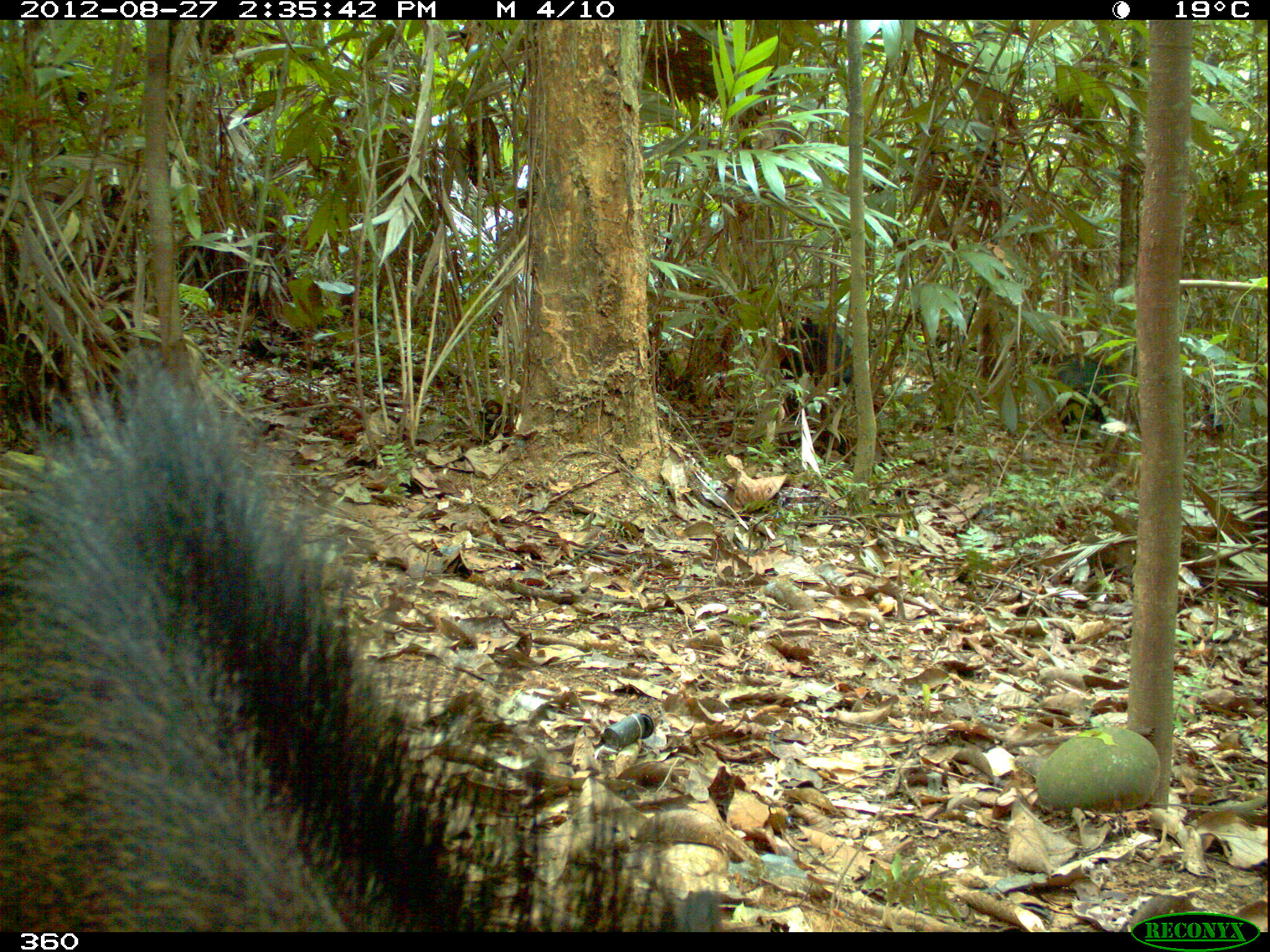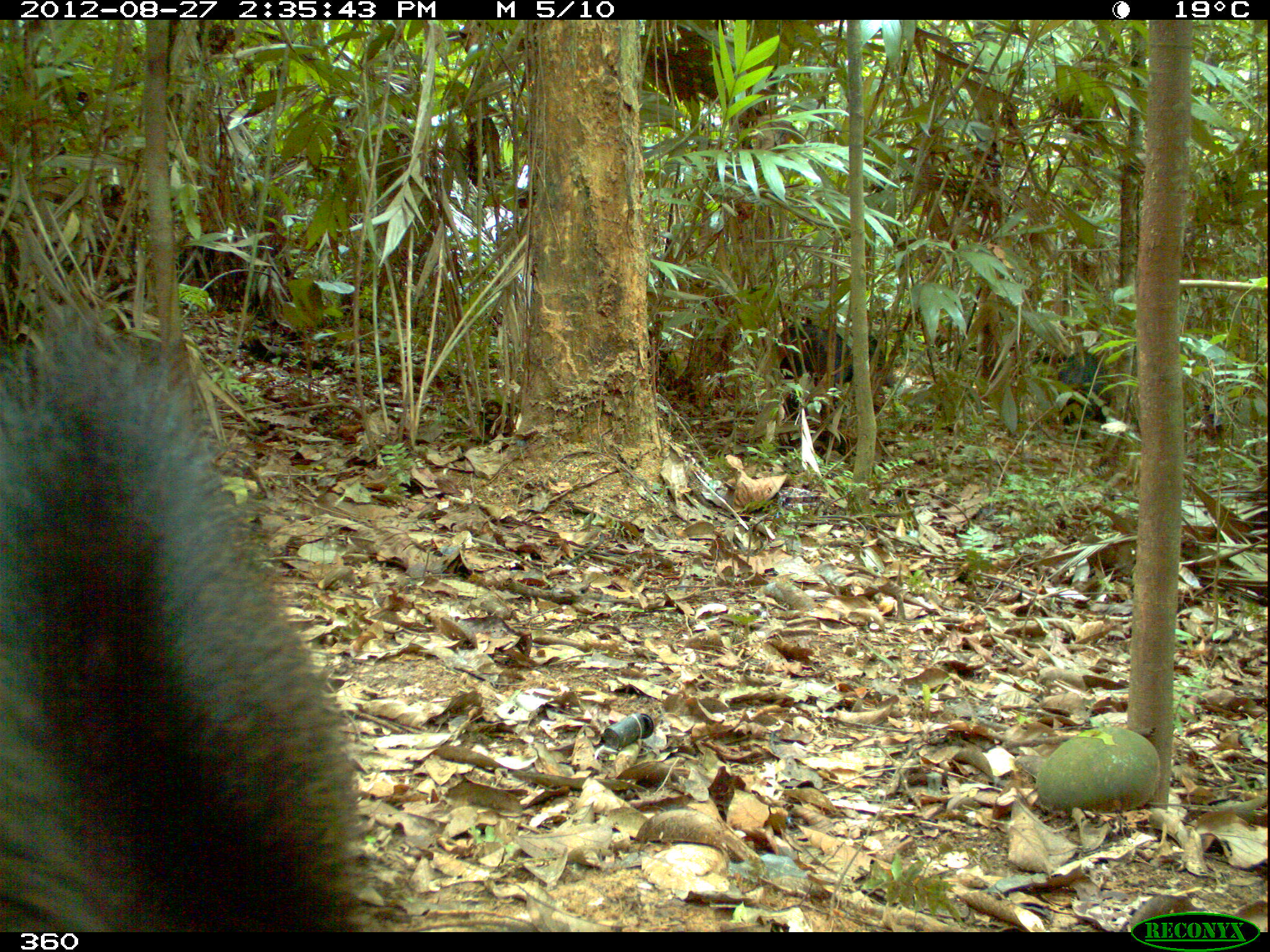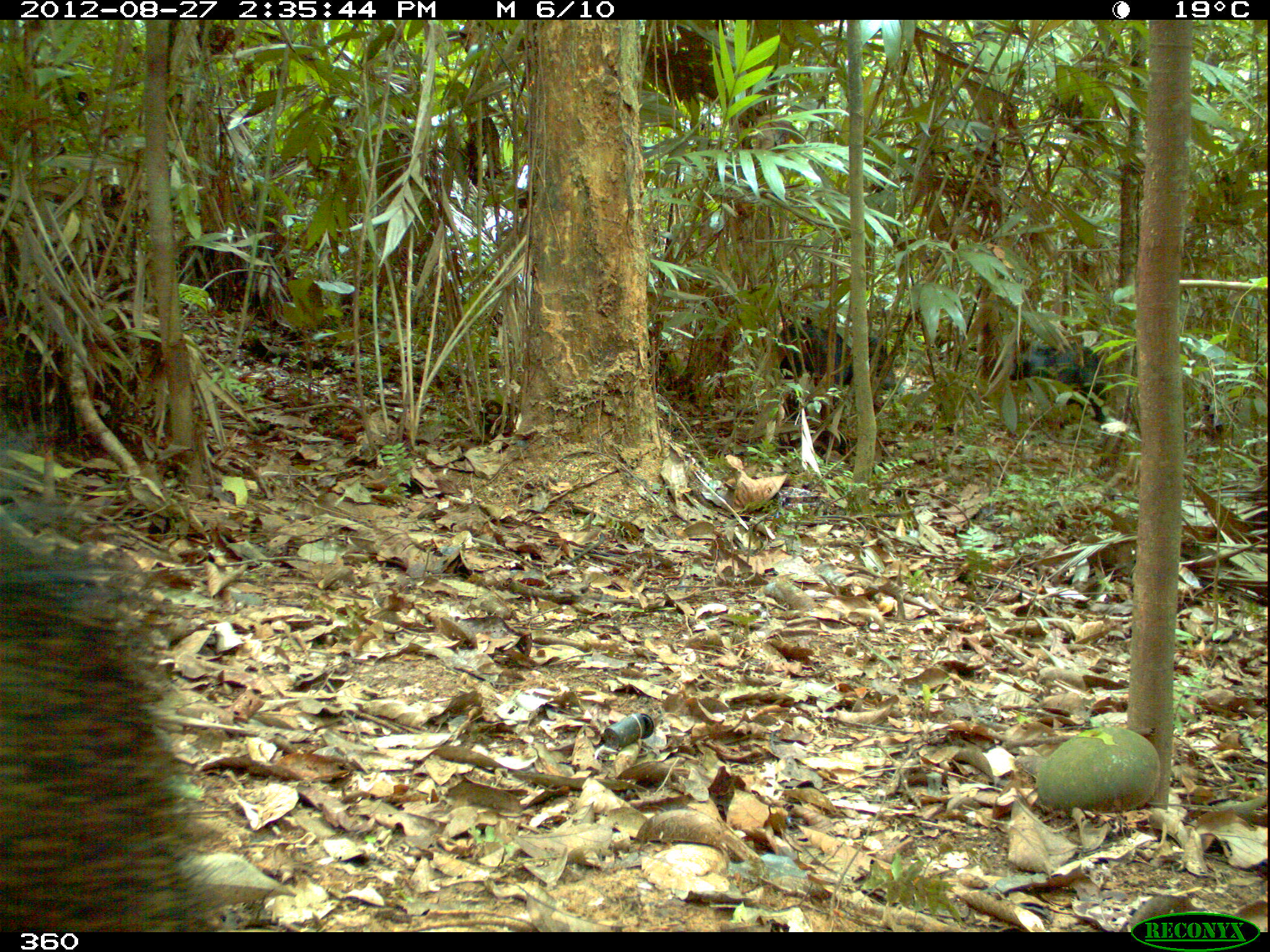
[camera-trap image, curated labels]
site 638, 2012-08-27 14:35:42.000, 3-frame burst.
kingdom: Animalia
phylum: Chordata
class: Mammalia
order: Artiodactyla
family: Tayassuidae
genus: Tayassu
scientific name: Tayassu pecari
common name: white-lipped peccary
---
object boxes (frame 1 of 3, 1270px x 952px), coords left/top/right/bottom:
tayassu pecari: 0/352/719/932; 1028/351/1224/451; 775/317/852/456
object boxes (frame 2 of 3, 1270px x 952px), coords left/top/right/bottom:
tayassu pecari: 0/306/374/931; 772/321/895/459; 1055/350/1112/444